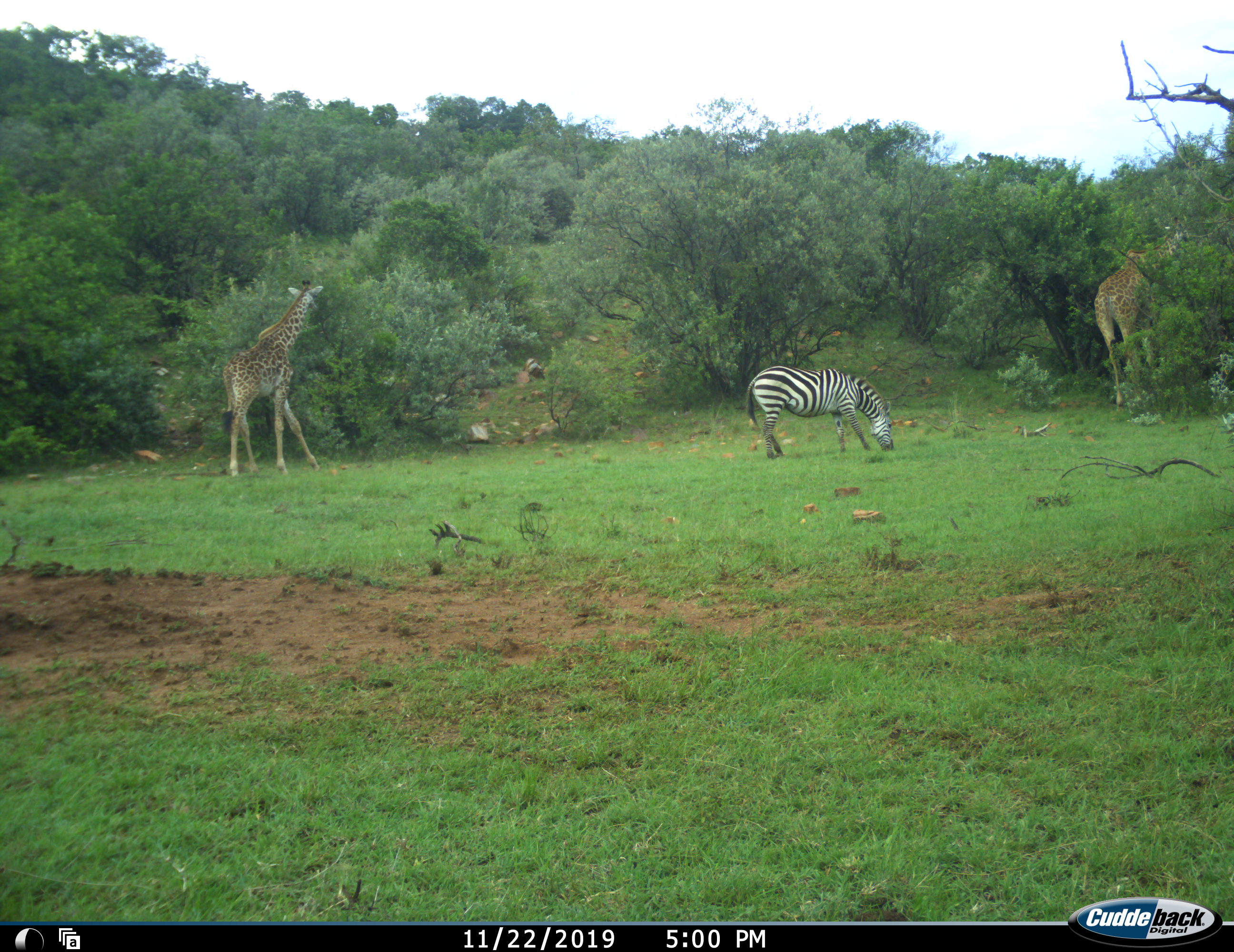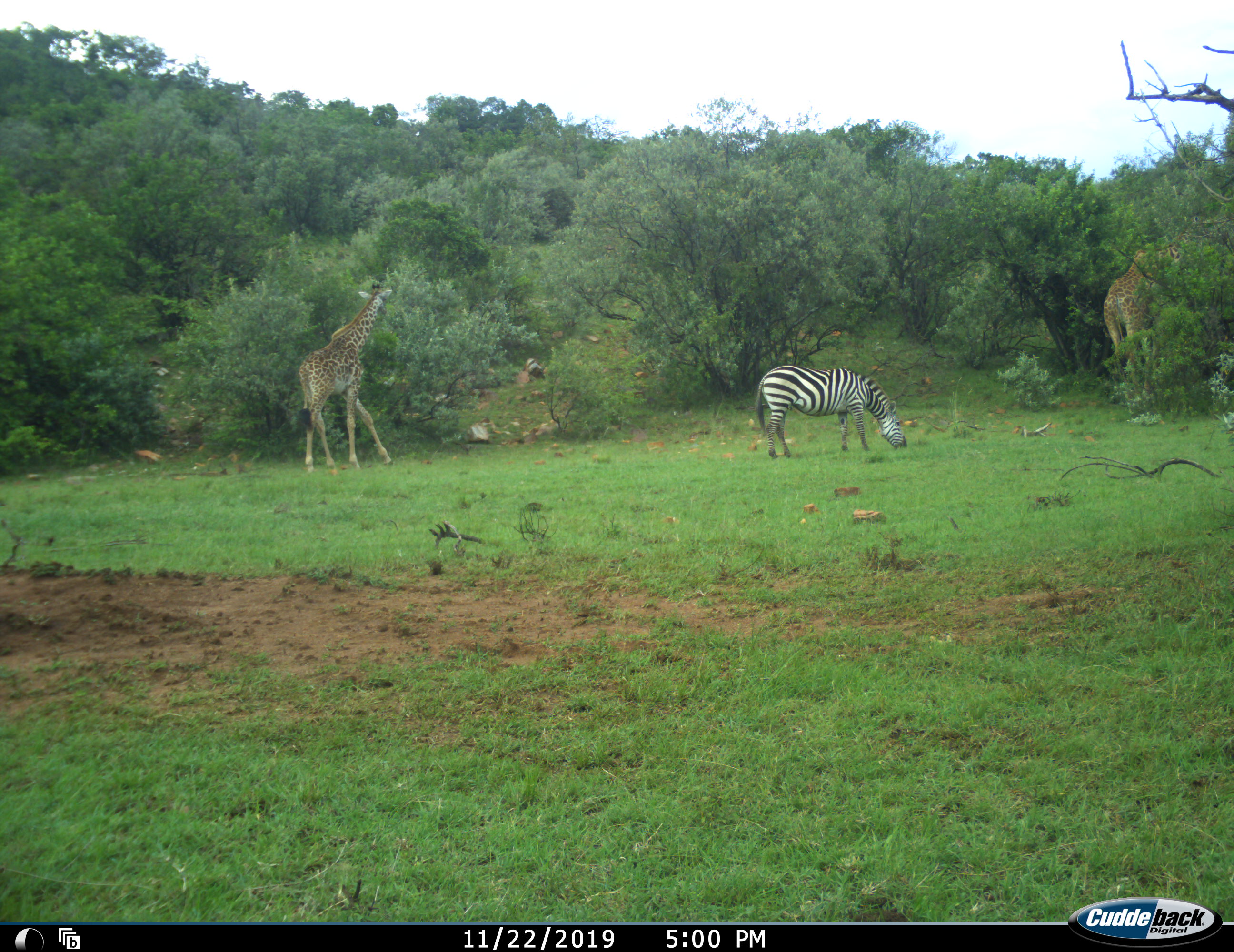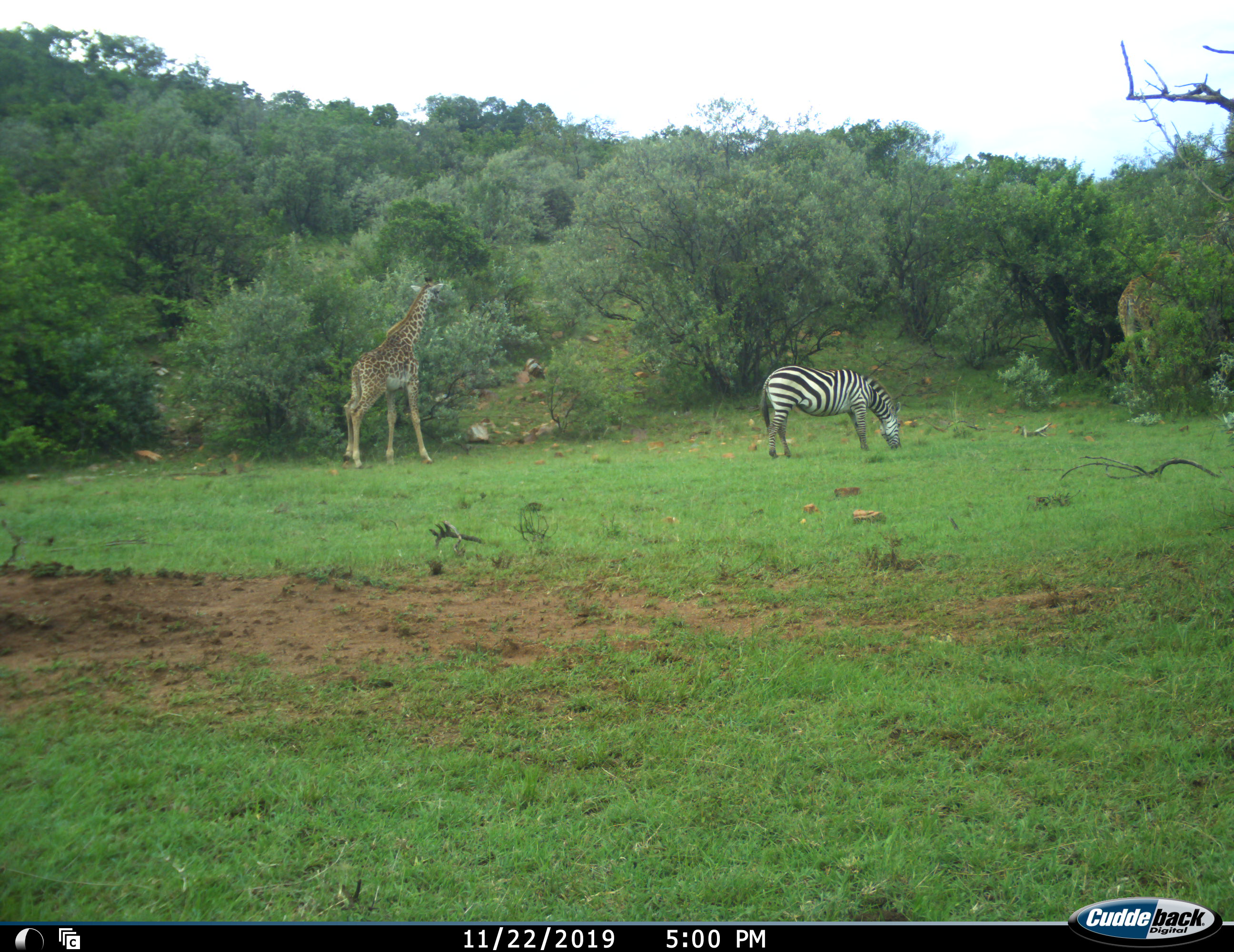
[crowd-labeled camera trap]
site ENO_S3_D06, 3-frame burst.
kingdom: Animalia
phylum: Chordata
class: Mammalia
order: Artiodactyla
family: Giraffidae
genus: Giraffa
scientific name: Giraffa camelopardalis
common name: giraffe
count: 2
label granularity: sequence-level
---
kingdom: Animalia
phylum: Chordata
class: Mammalia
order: Perissodactyla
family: Equidae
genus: Equus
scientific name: Equus quagga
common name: plains zebra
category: zebraplains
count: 1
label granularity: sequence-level